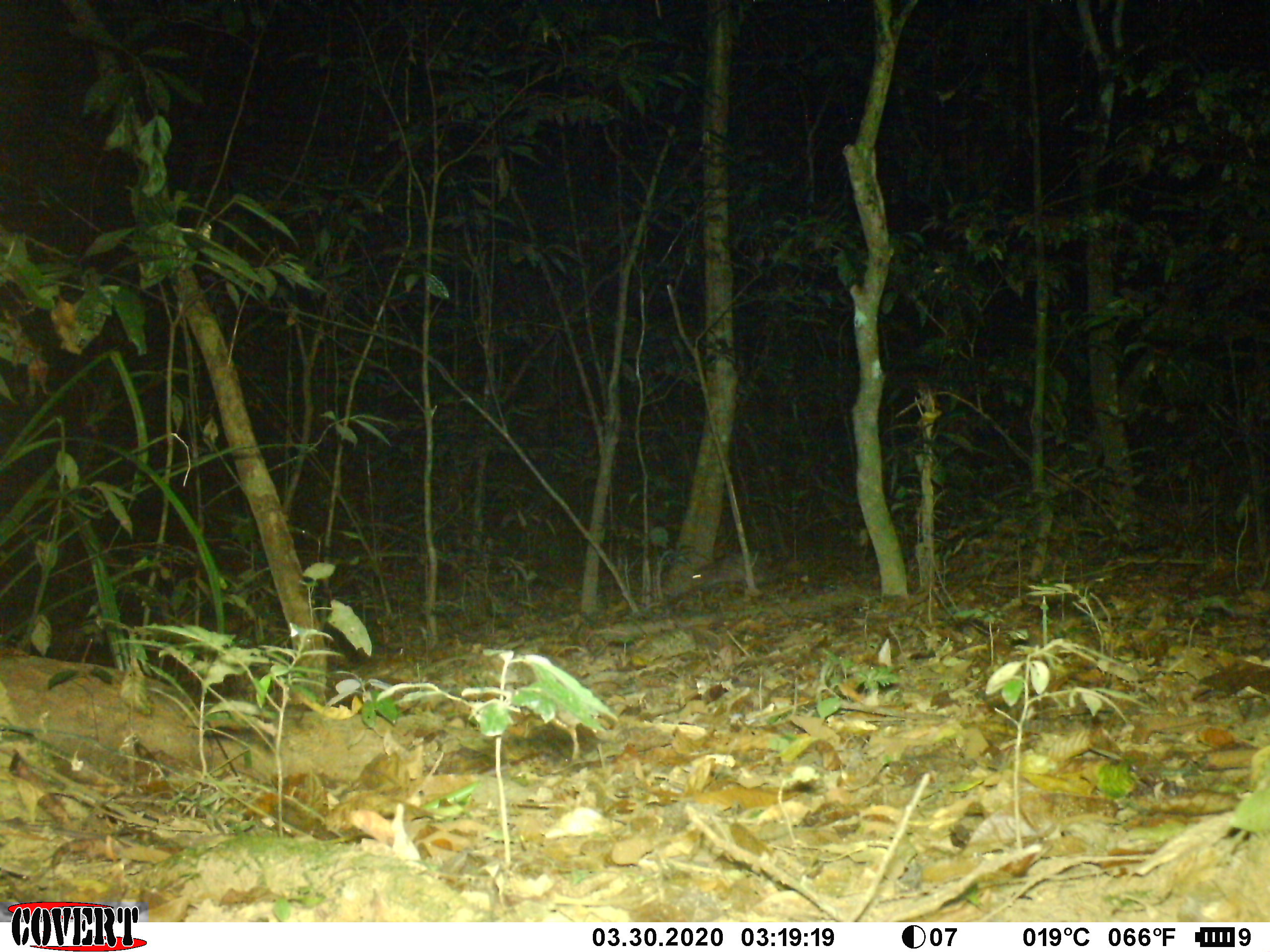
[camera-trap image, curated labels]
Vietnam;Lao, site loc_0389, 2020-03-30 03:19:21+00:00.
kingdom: Animalia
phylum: Chordata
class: Mammalia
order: Rodentia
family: Hystricidae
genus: Atherurus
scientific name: Atherurus macrourus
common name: asiatic brush-tailed porcupine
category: asiatic brush tailed porcupine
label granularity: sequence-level